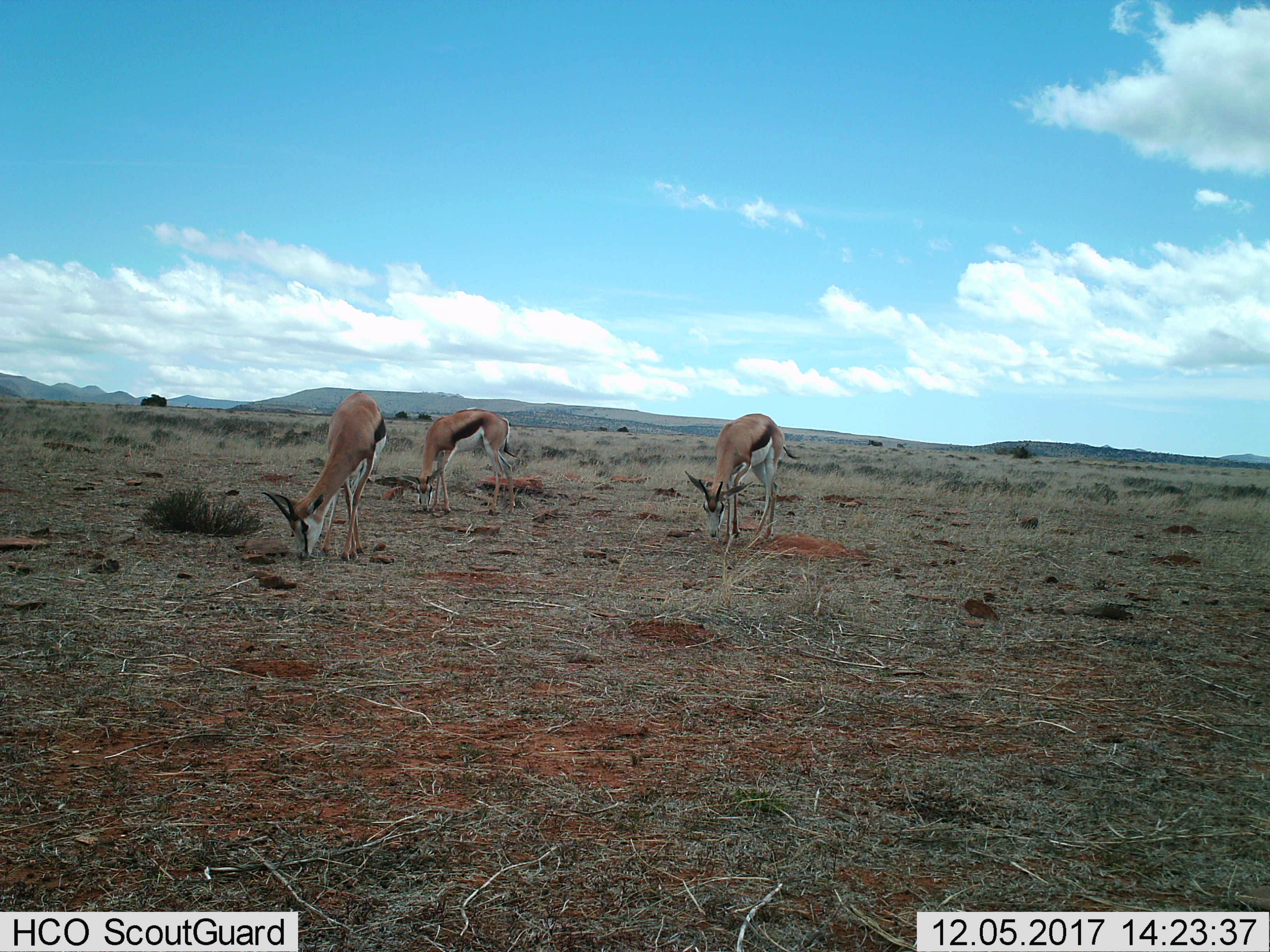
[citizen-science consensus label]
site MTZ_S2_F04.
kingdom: Animalia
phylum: Chordata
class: Mammalia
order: Artiodactyla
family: Bovidae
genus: Antidorcas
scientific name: Antidorcas marsupialis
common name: springbok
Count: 3.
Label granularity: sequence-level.